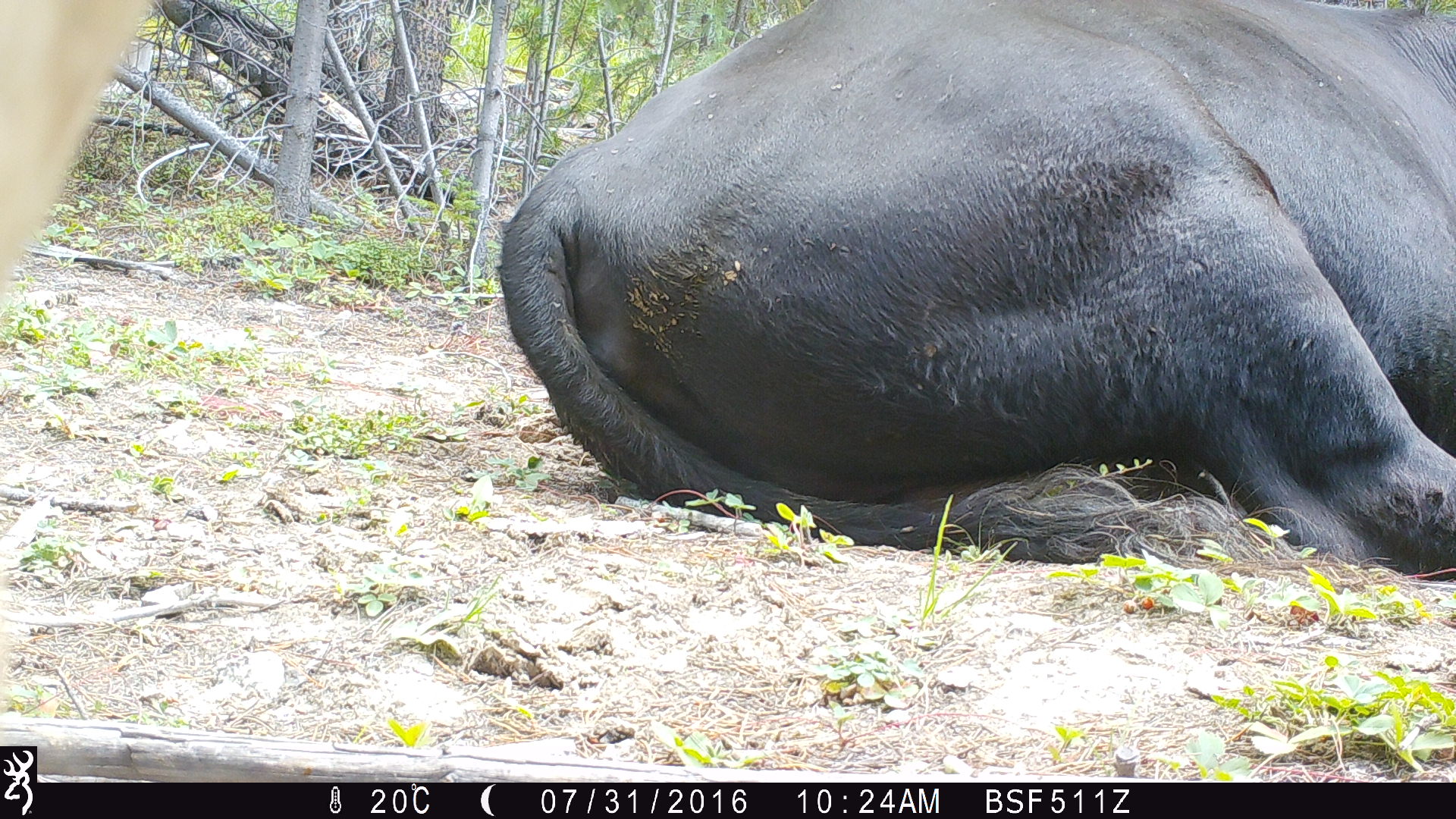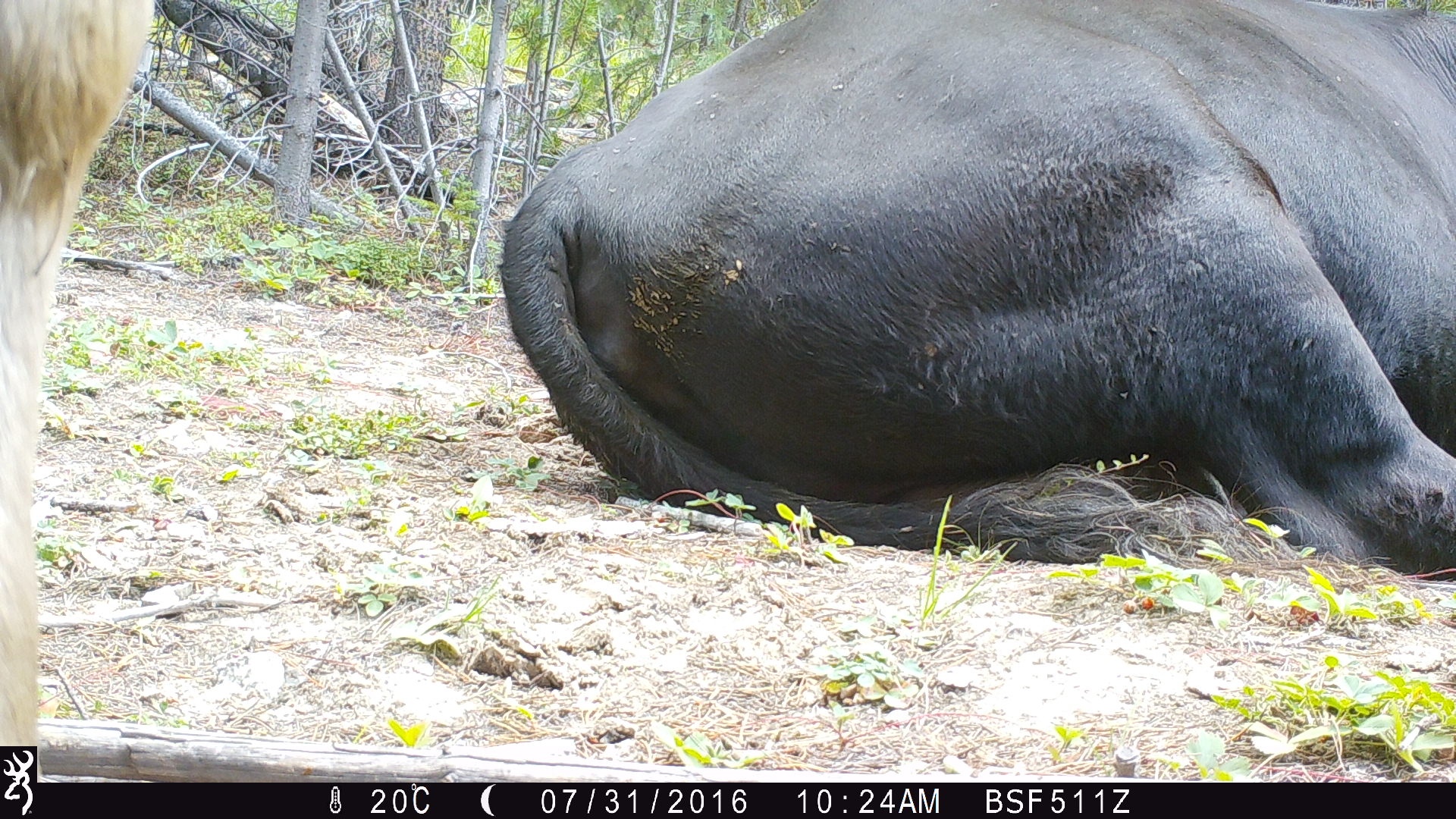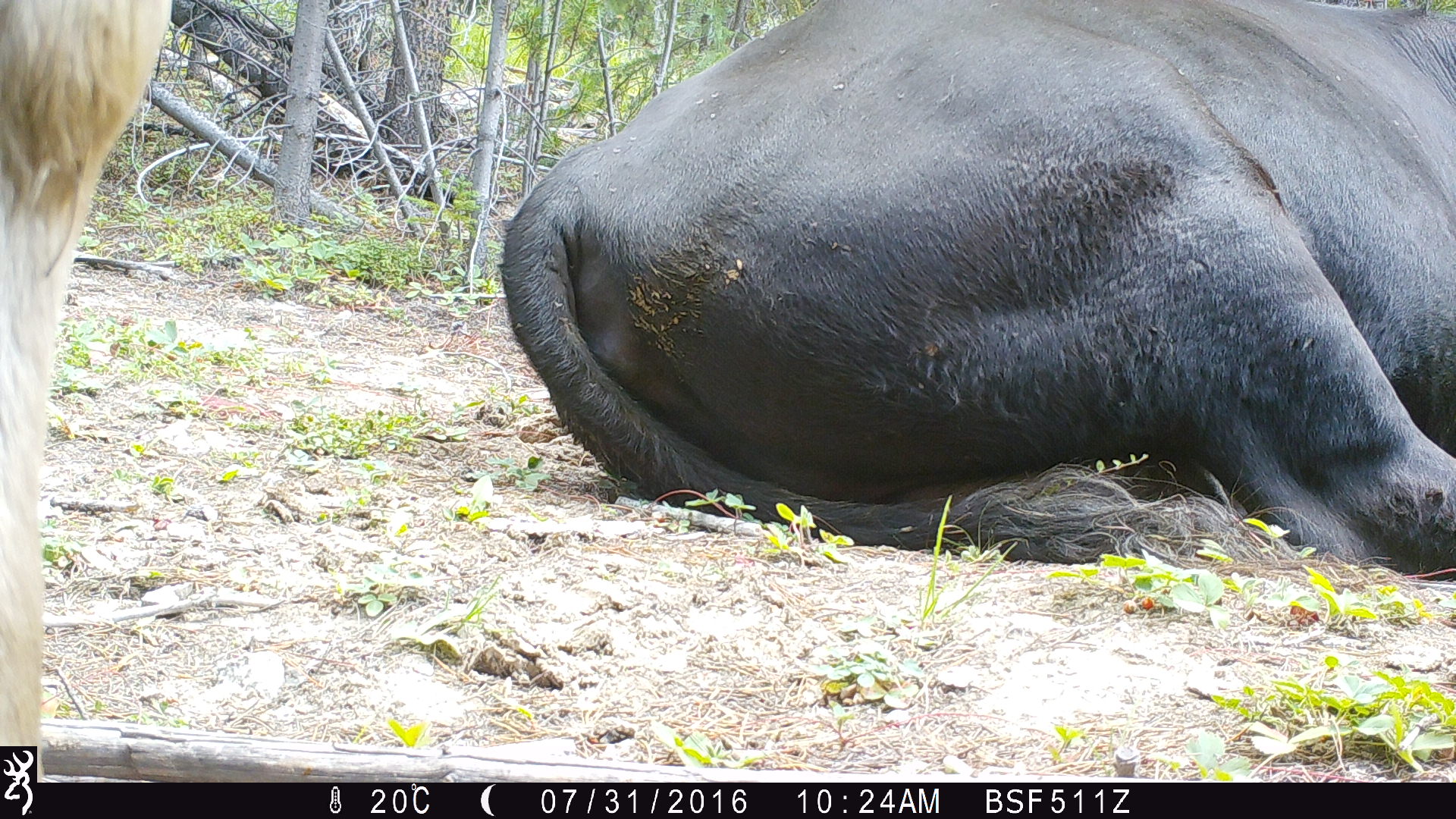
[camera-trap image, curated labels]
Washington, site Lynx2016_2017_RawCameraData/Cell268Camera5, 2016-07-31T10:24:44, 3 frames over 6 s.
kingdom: Animalia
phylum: Chordata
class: Mammalia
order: Artiodactyla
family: Bovidae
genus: Bos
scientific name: Bos taurus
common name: domestic cattle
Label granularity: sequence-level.